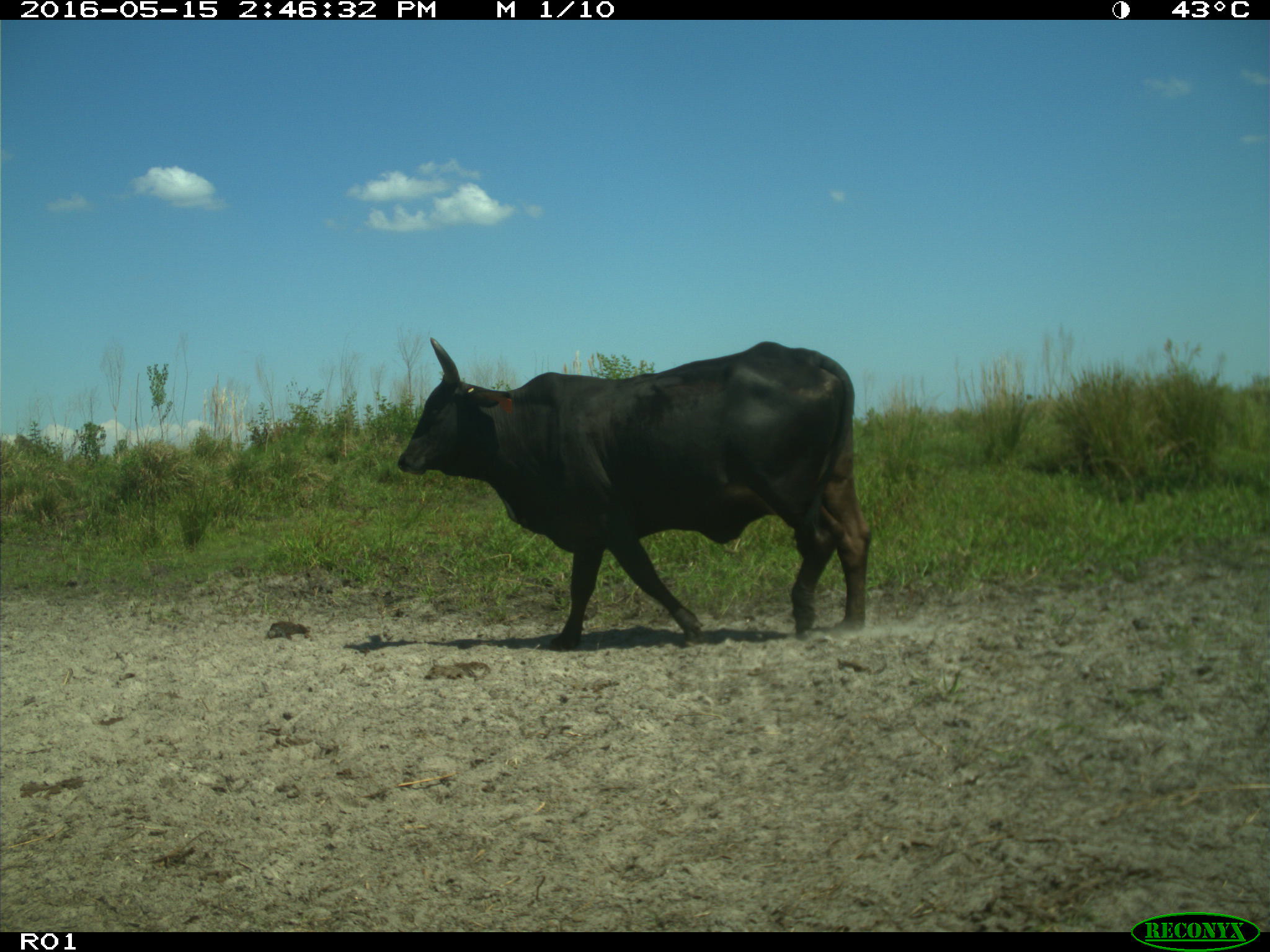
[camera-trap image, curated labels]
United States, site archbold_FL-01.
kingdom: Animalia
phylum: Chordata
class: Mammalia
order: Artiodactyla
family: Bovidae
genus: Bos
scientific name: Bos taurus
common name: domestic cow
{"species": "Bos taurus (domestic cow)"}